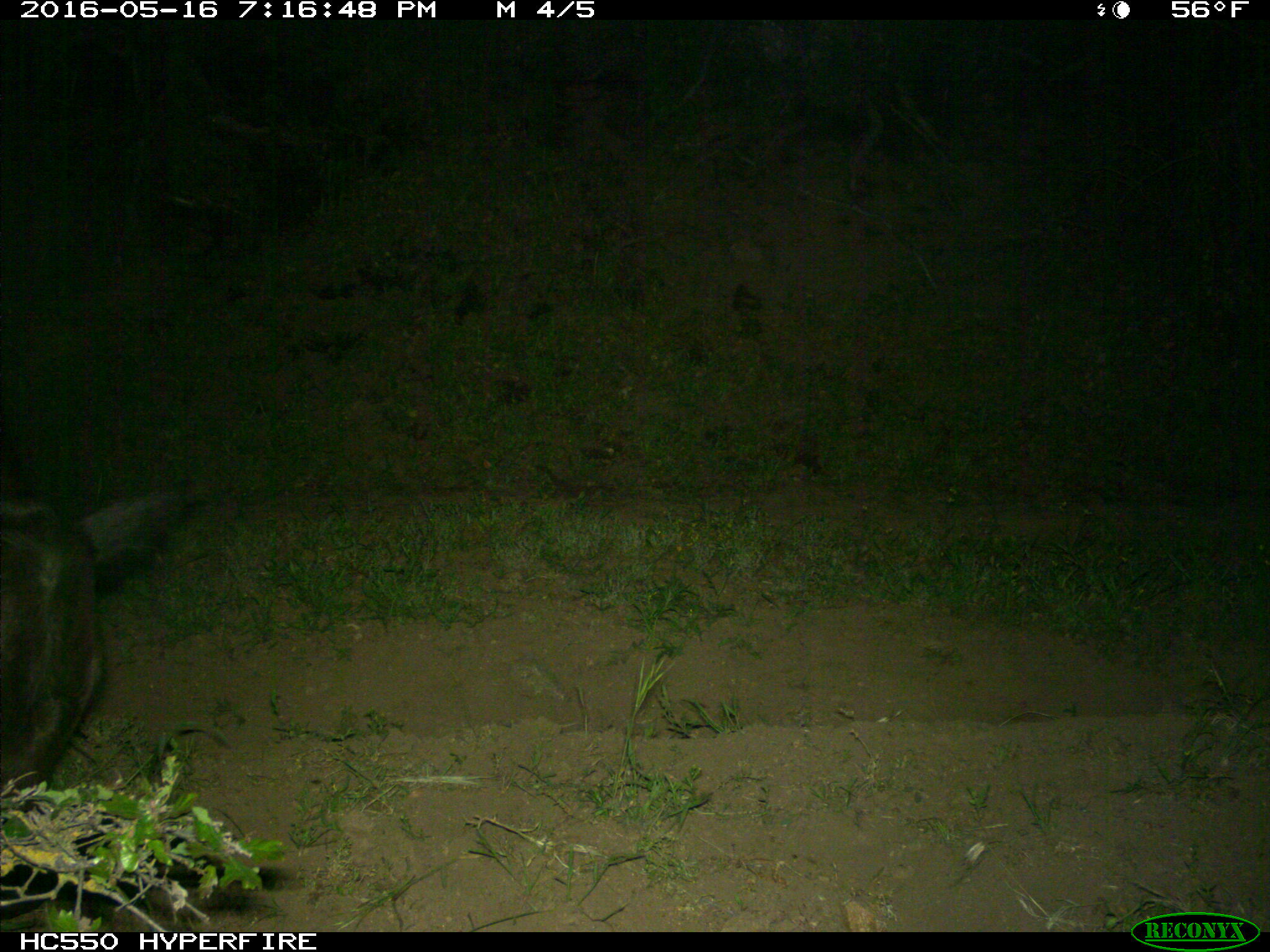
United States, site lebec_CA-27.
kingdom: Animalia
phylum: Chordata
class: Mammalia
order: Artiodactyla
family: Bovidae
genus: Bos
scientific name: Bos taurus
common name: domestic cow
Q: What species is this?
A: Bos taurus (domestic cow).